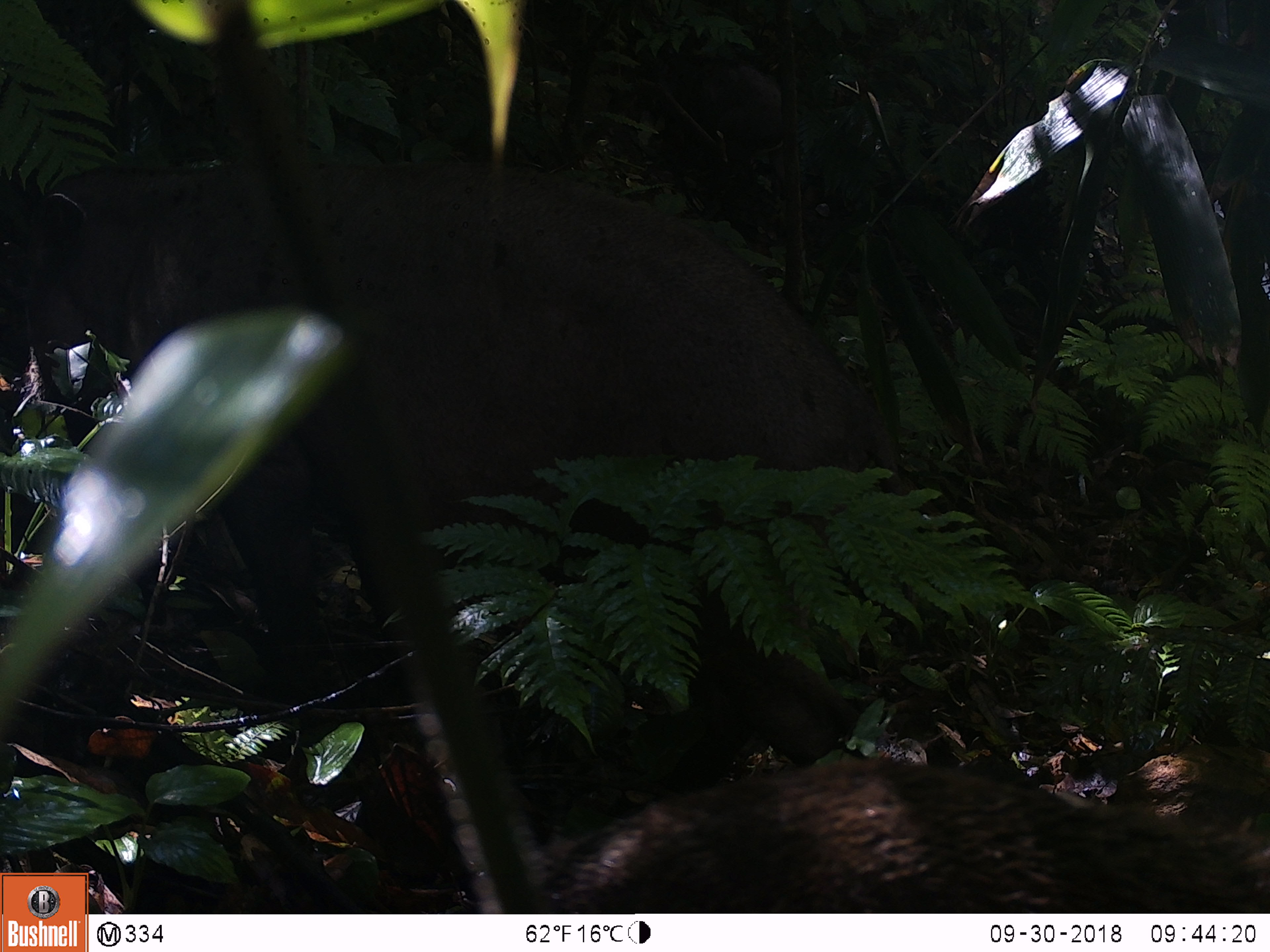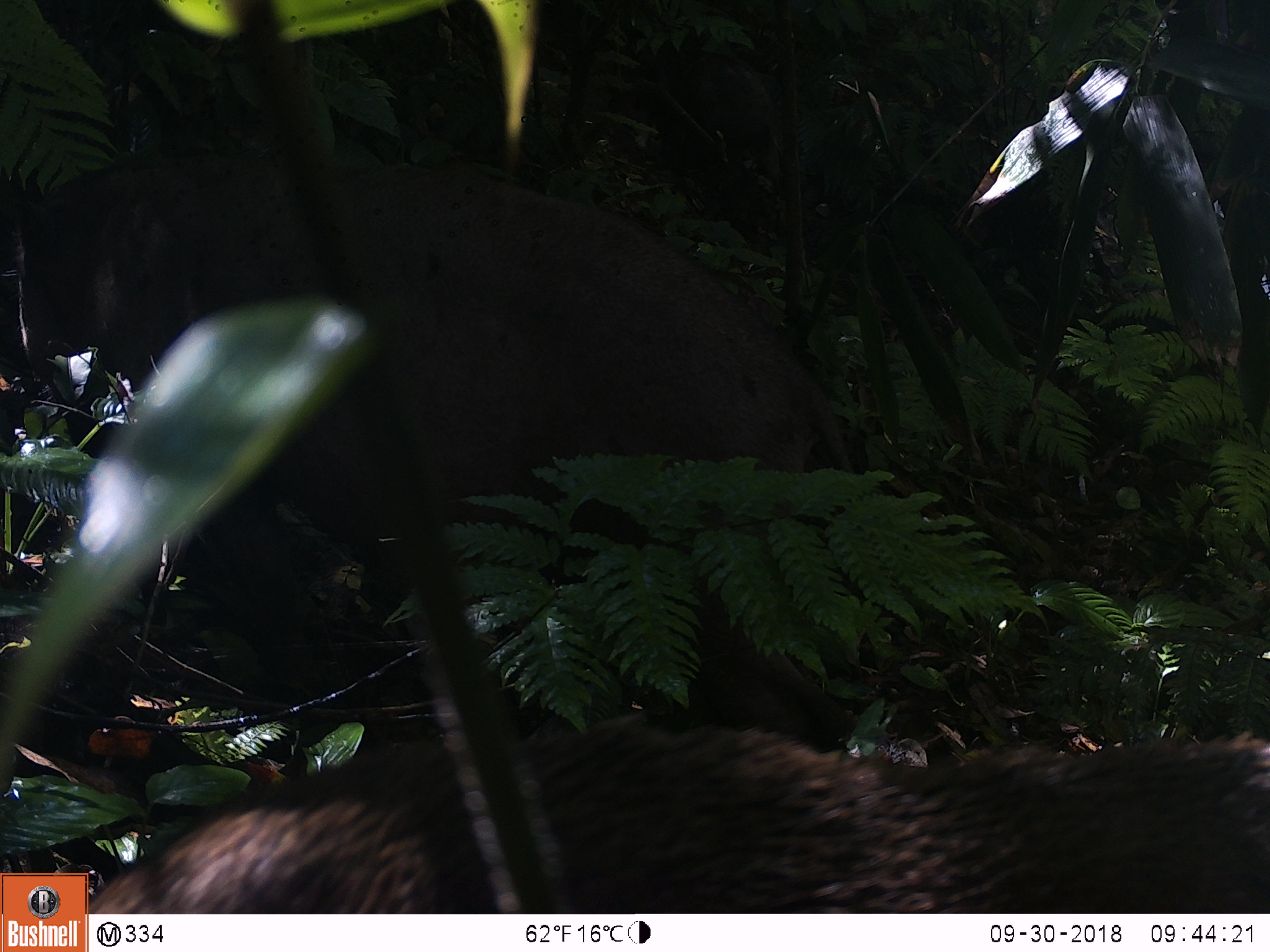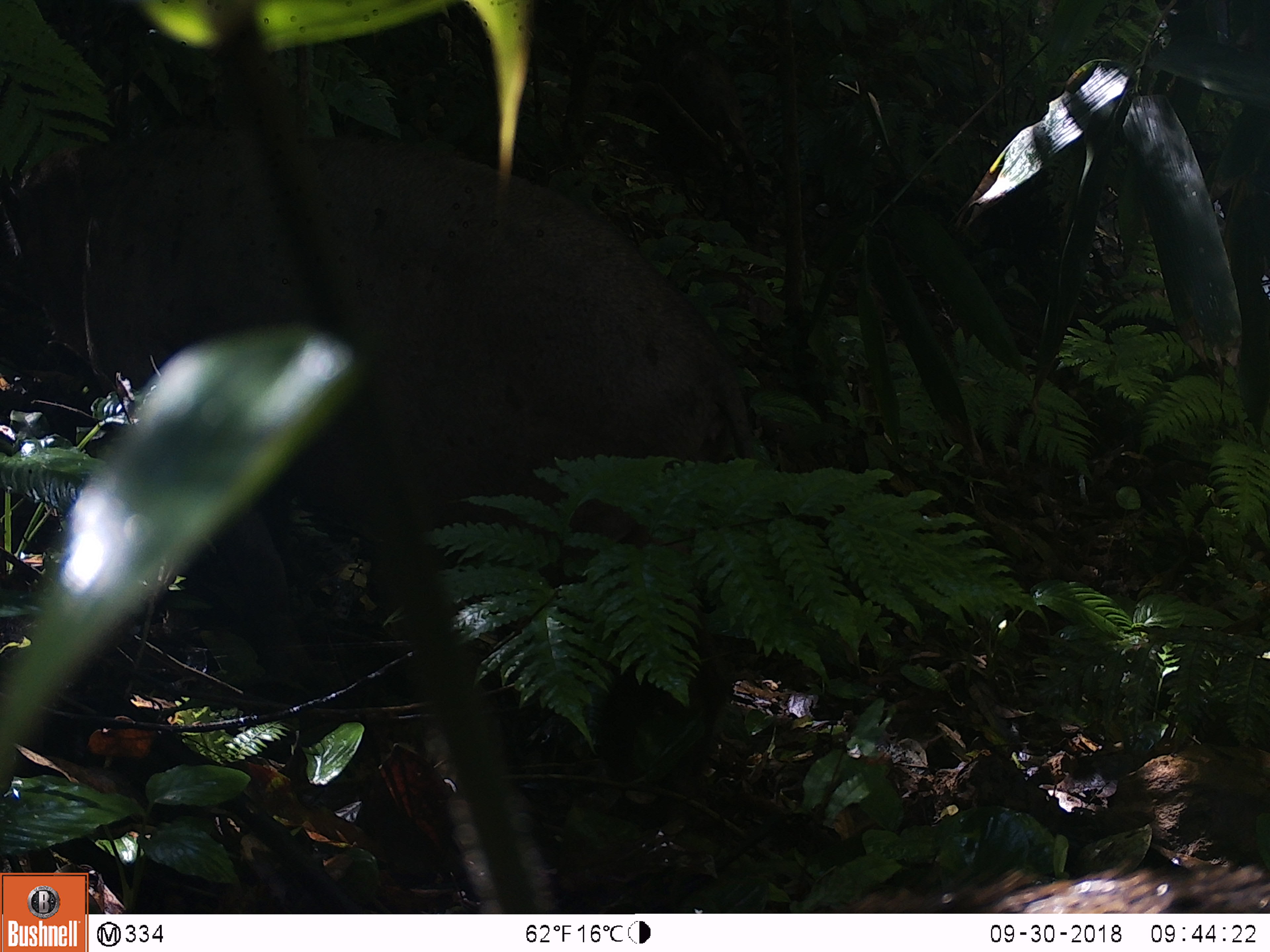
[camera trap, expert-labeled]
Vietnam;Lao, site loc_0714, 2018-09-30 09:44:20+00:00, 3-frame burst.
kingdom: Animalia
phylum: Chordata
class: Mammalia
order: Artiodactyla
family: Suidae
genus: Sus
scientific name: Sus scrofa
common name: eurasian wild pig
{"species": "eurasian wild pig (Sus scrofa)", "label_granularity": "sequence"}